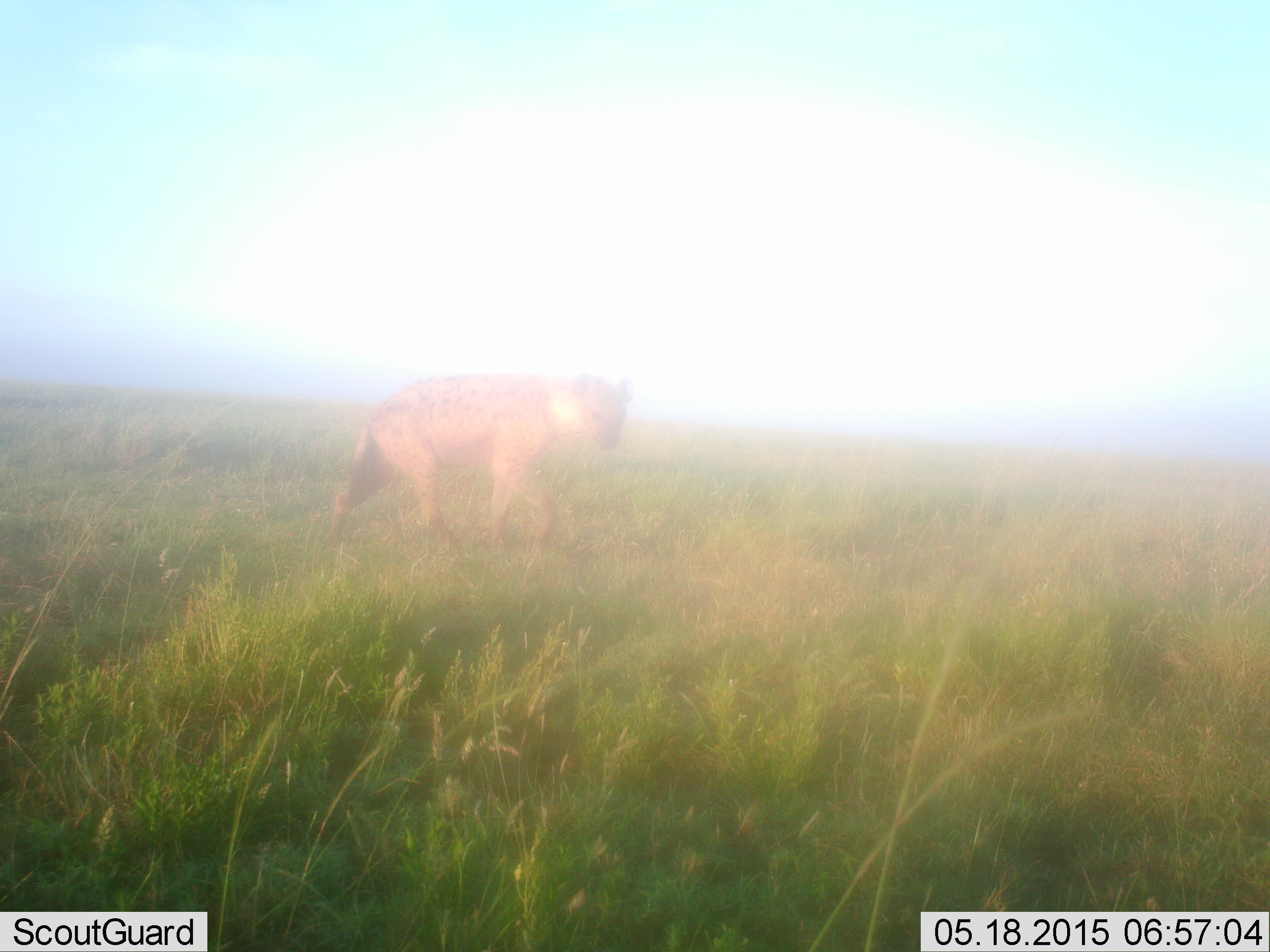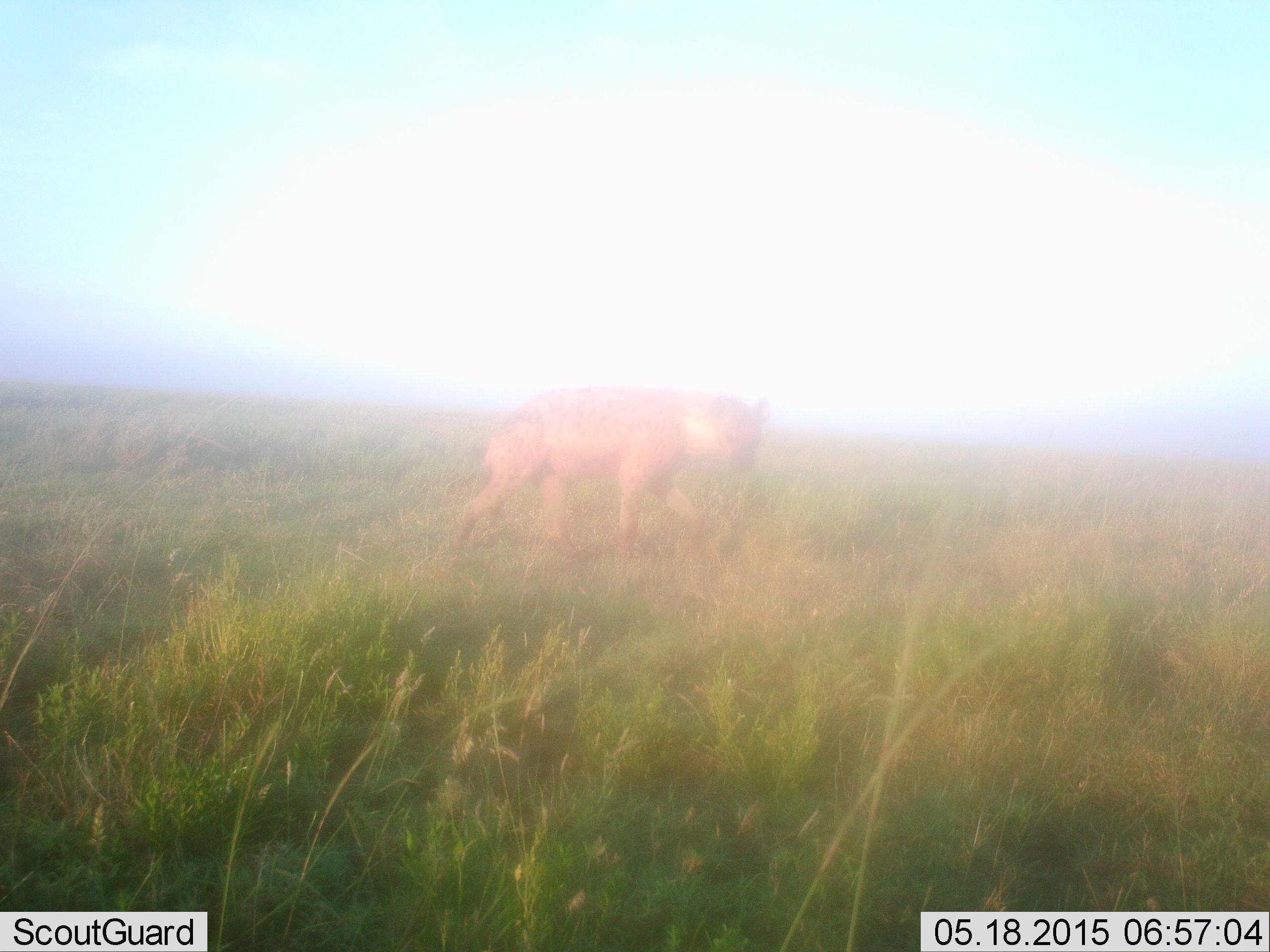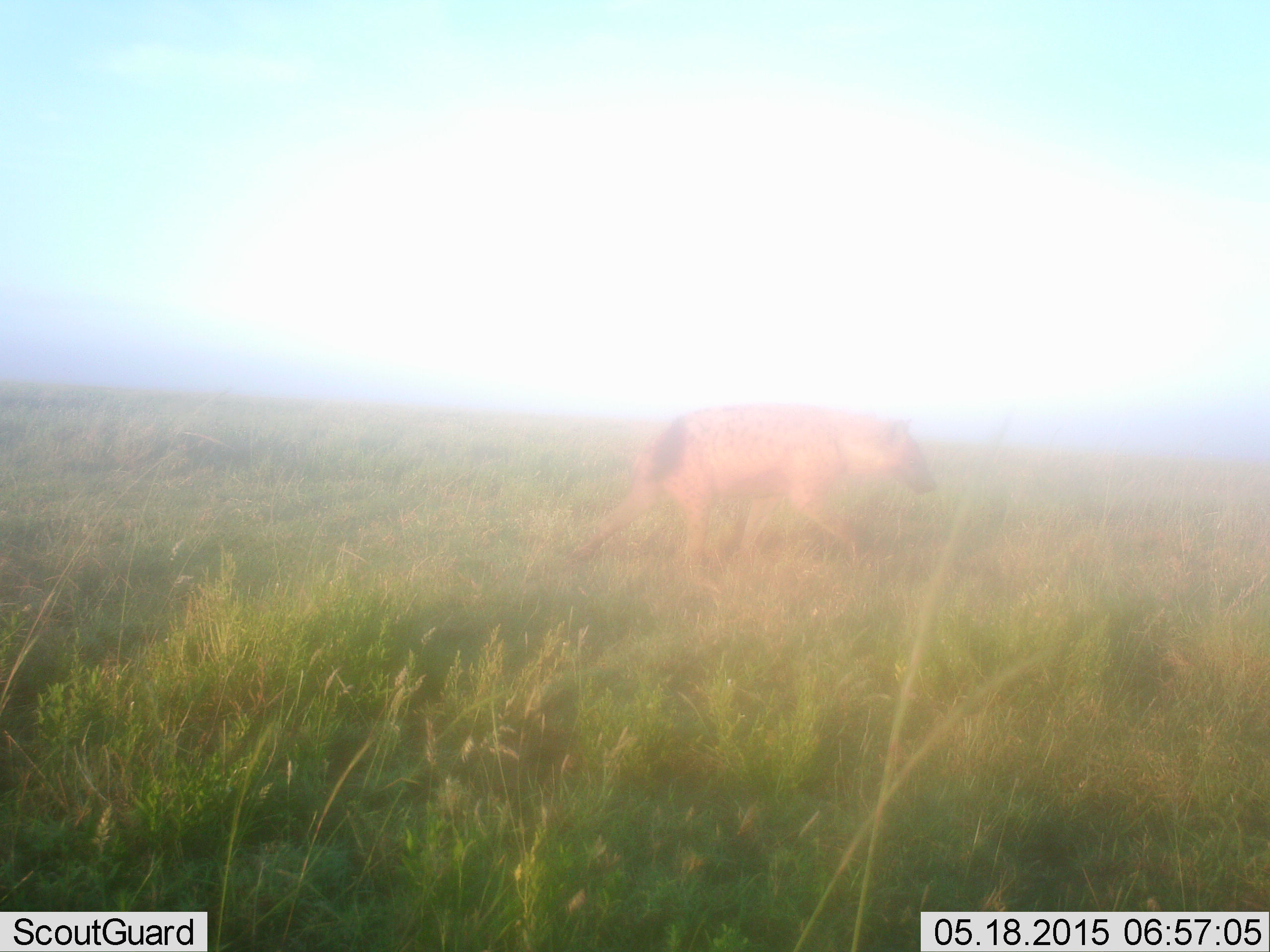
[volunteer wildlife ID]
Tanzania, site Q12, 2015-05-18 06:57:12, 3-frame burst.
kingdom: Animalia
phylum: Chordata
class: Mammalia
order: Carnivora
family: Hyaenidae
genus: Crocuta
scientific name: Crocuta crocuta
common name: spotted hyena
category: hyenaspotted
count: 1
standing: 0%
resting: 0%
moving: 100%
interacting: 0%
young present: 0%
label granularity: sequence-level